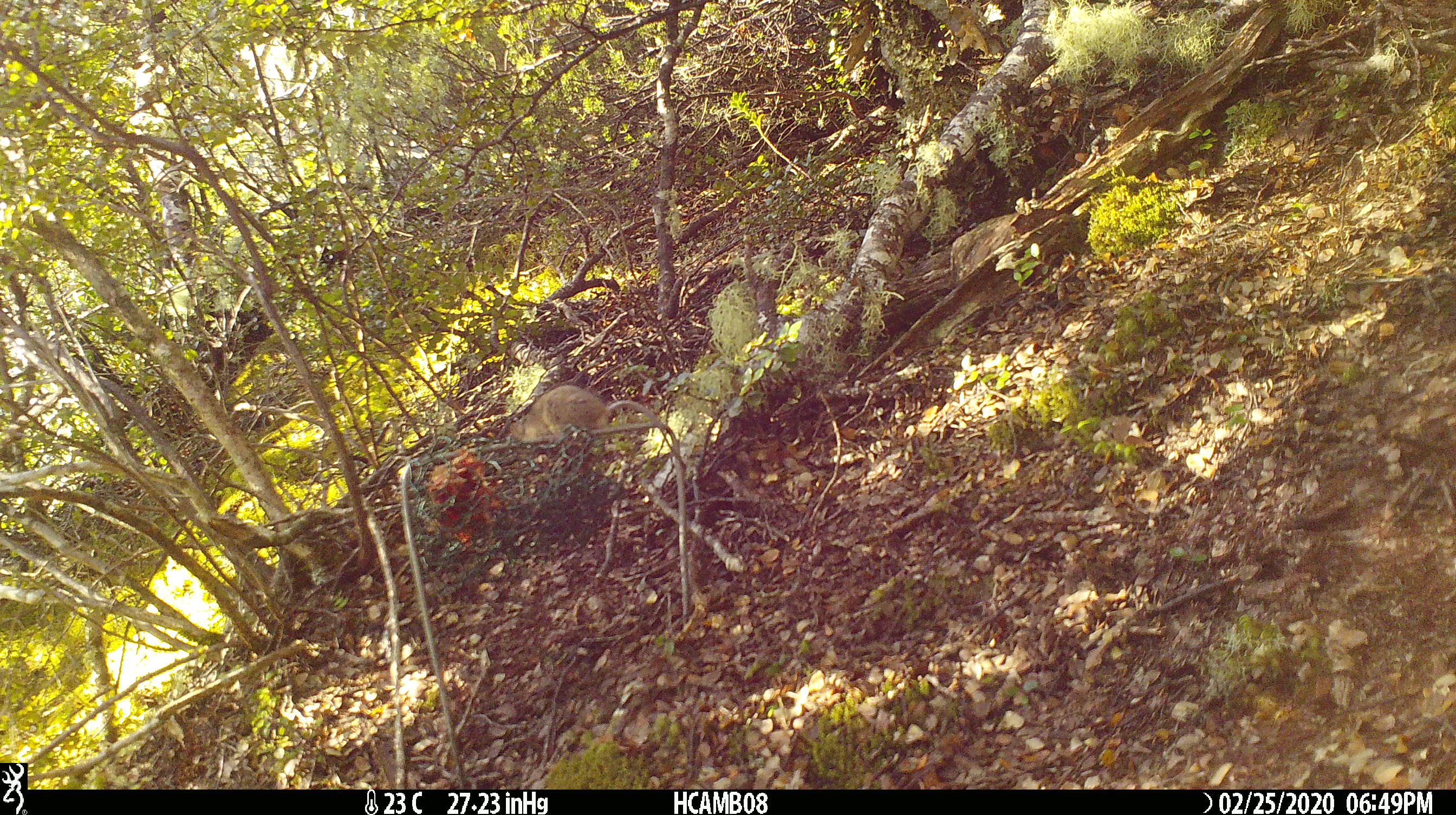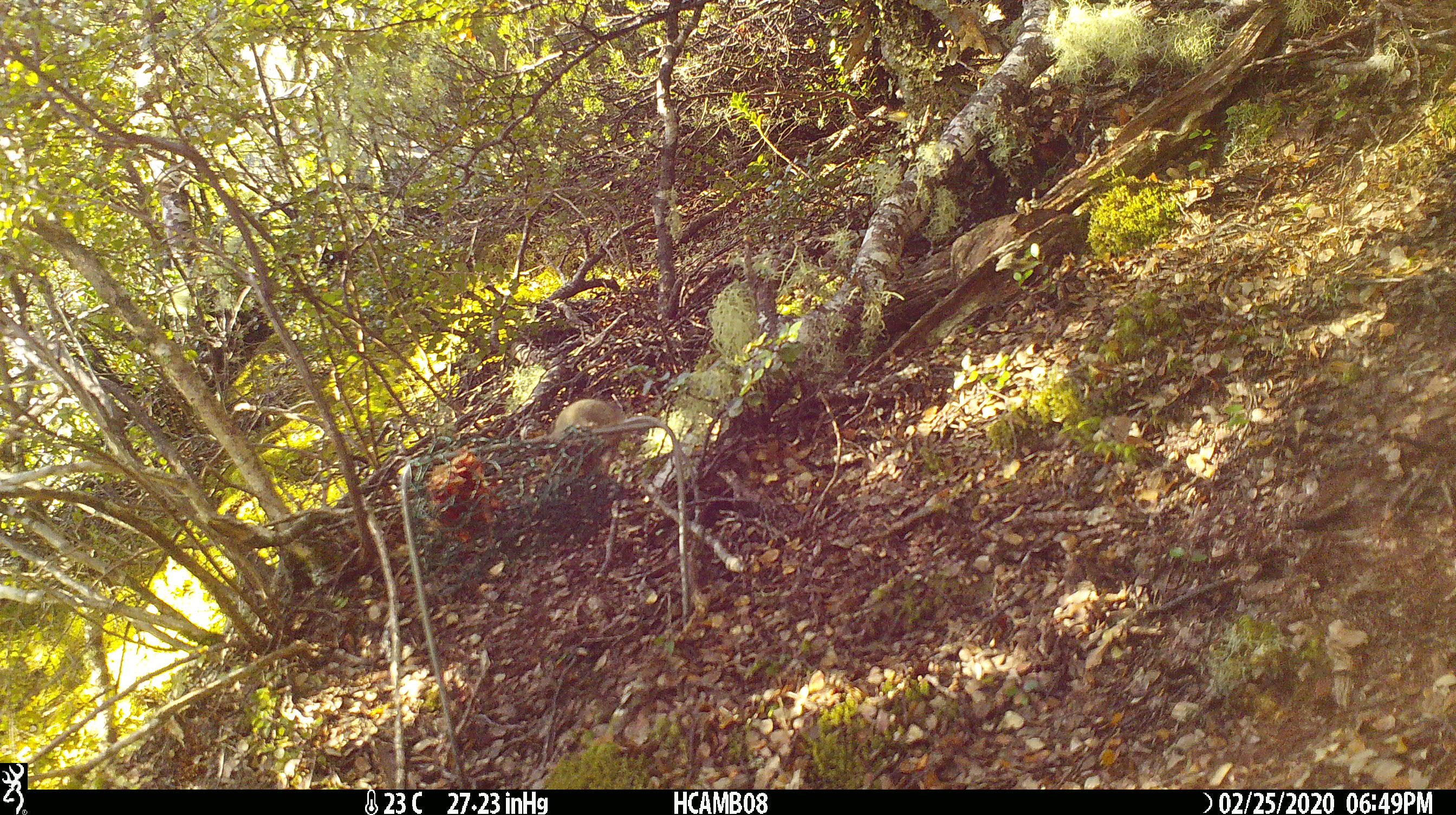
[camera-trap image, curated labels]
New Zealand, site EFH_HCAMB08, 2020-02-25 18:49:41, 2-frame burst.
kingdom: Animalia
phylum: Chordata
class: Mammalia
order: Rodentia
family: Muridae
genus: Mus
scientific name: Mus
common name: mouse